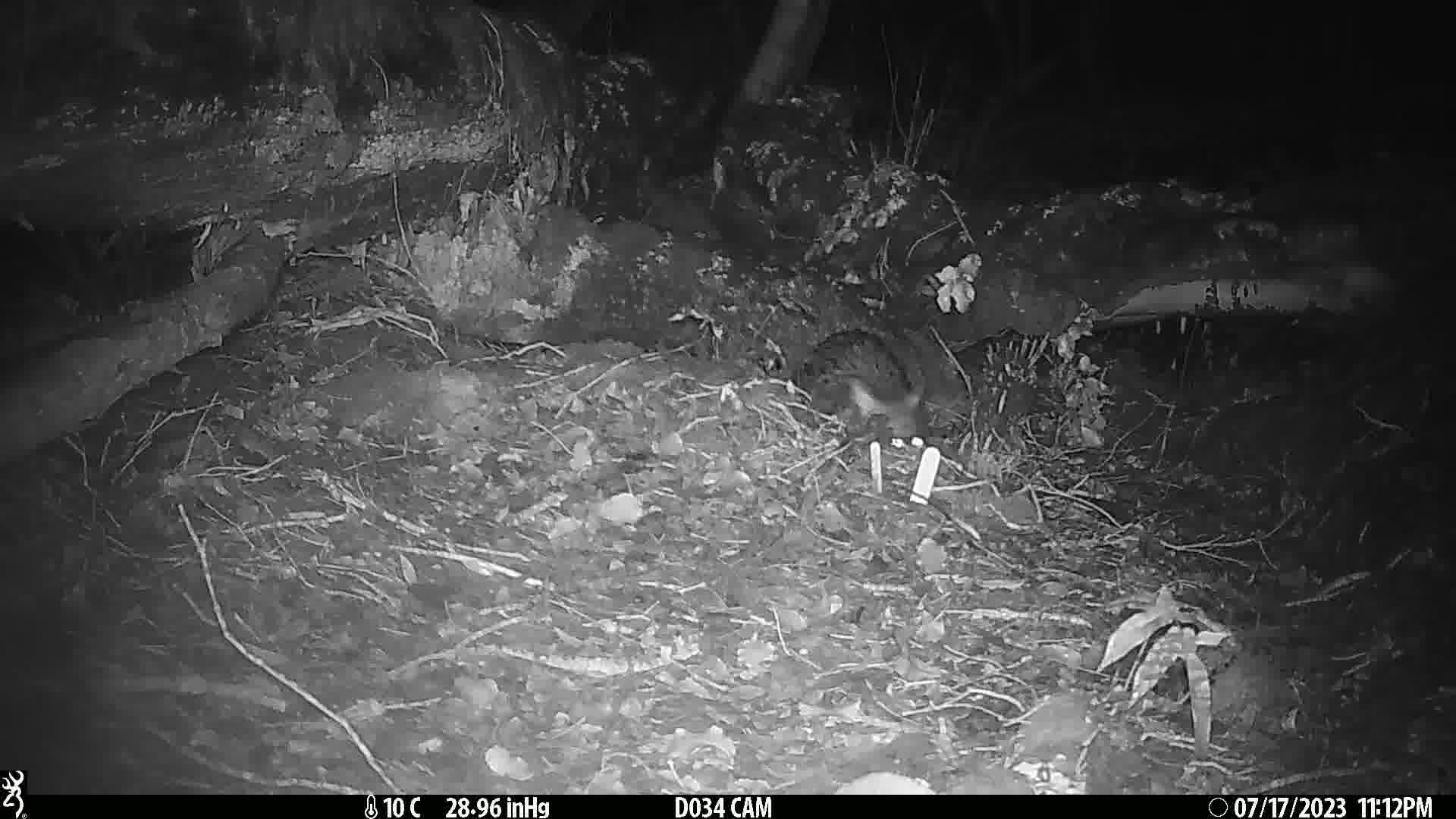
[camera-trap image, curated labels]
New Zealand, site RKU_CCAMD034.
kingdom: Animalia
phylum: Chordata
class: Mammalia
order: Diprotodontia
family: Phalangeridae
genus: Trichosurus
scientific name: Trichosurus vulpecula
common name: common brushtail possum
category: possum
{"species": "possum (common brushtail possum) (Trichosurus vulpecula)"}